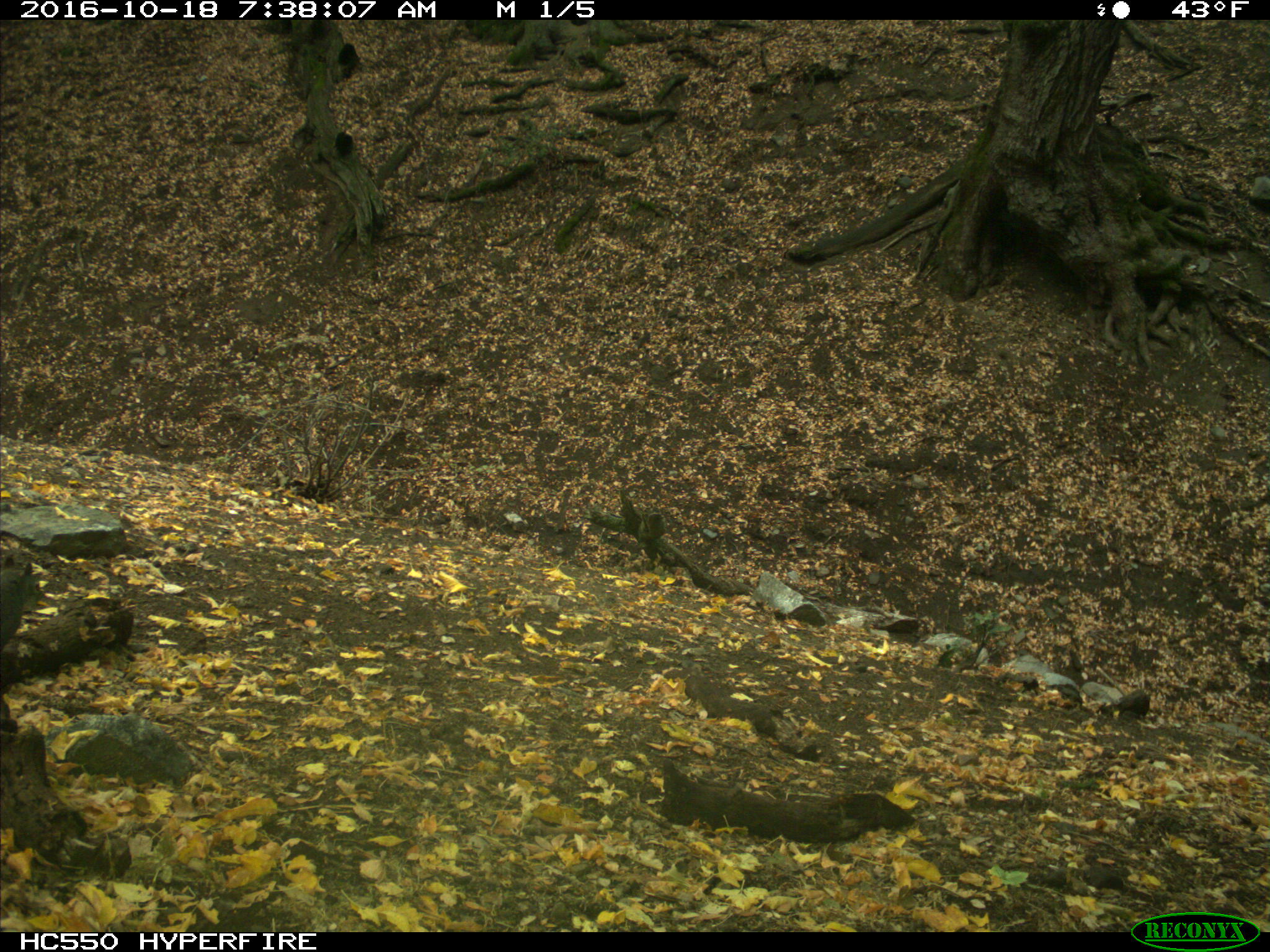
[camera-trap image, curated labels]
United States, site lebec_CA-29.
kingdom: Animalia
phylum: Chordata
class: Mammalia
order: Rodentia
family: Sciuridae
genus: Sciurus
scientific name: Sciurus carolinensis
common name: eastern gray squirrel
Sciurus carolinensis (eastern gray squirrel).